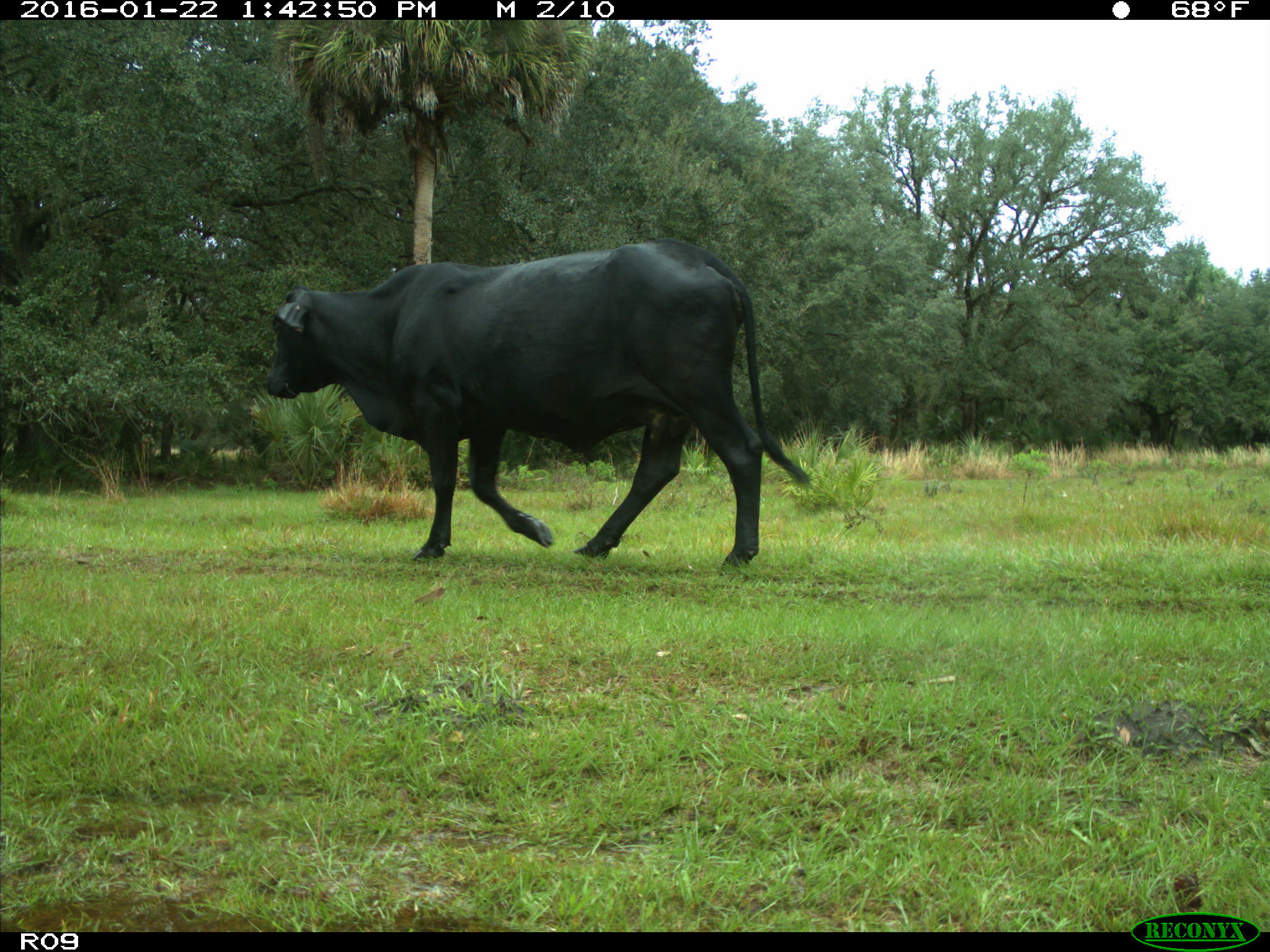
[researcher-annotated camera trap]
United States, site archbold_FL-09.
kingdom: Animalia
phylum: Chordata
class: Mammalia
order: Artiodactyla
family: Bovidae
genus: Bos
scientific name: Bos taurus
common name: domestic cow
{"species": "Bos taurus (domestic cow)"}